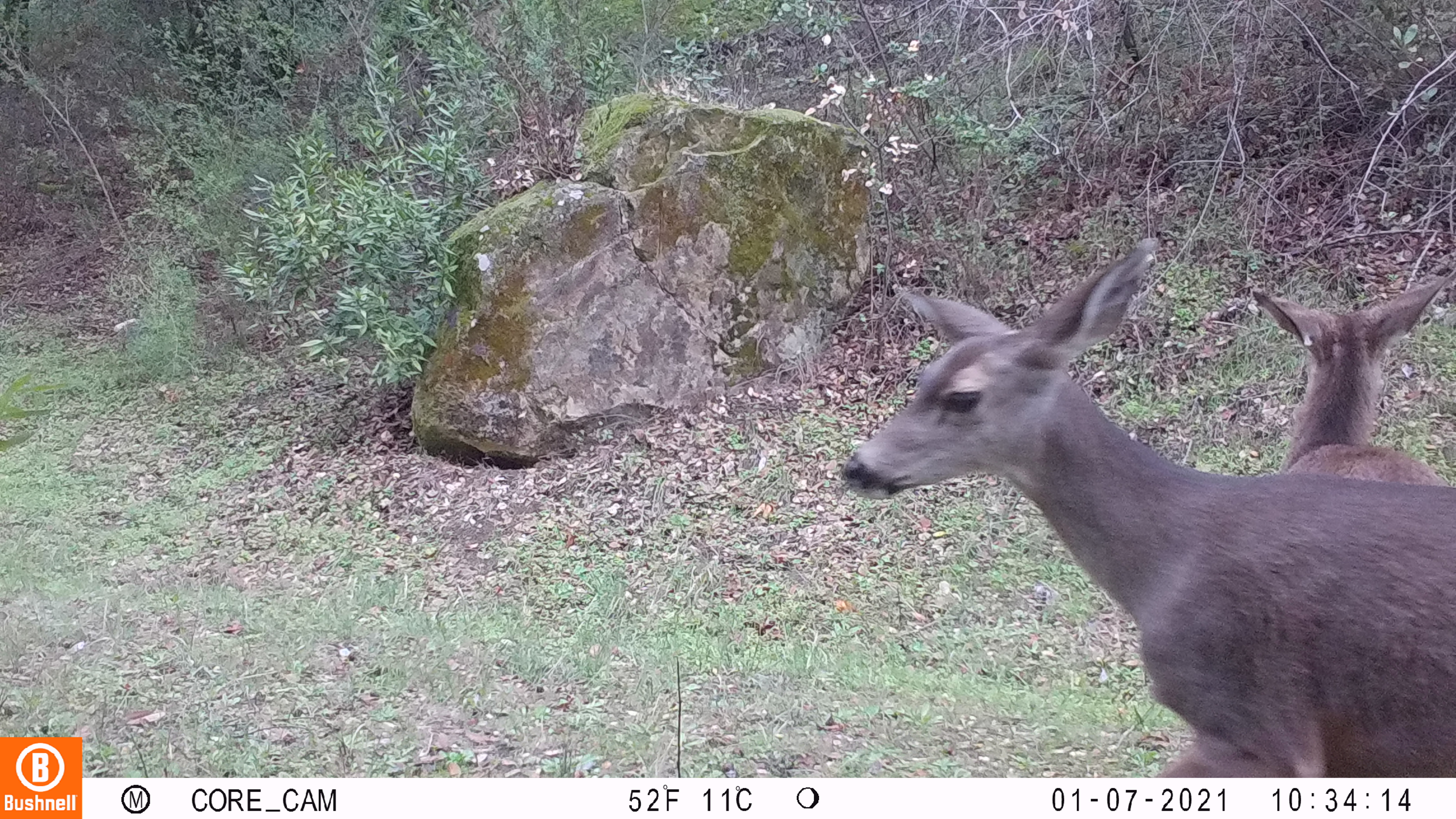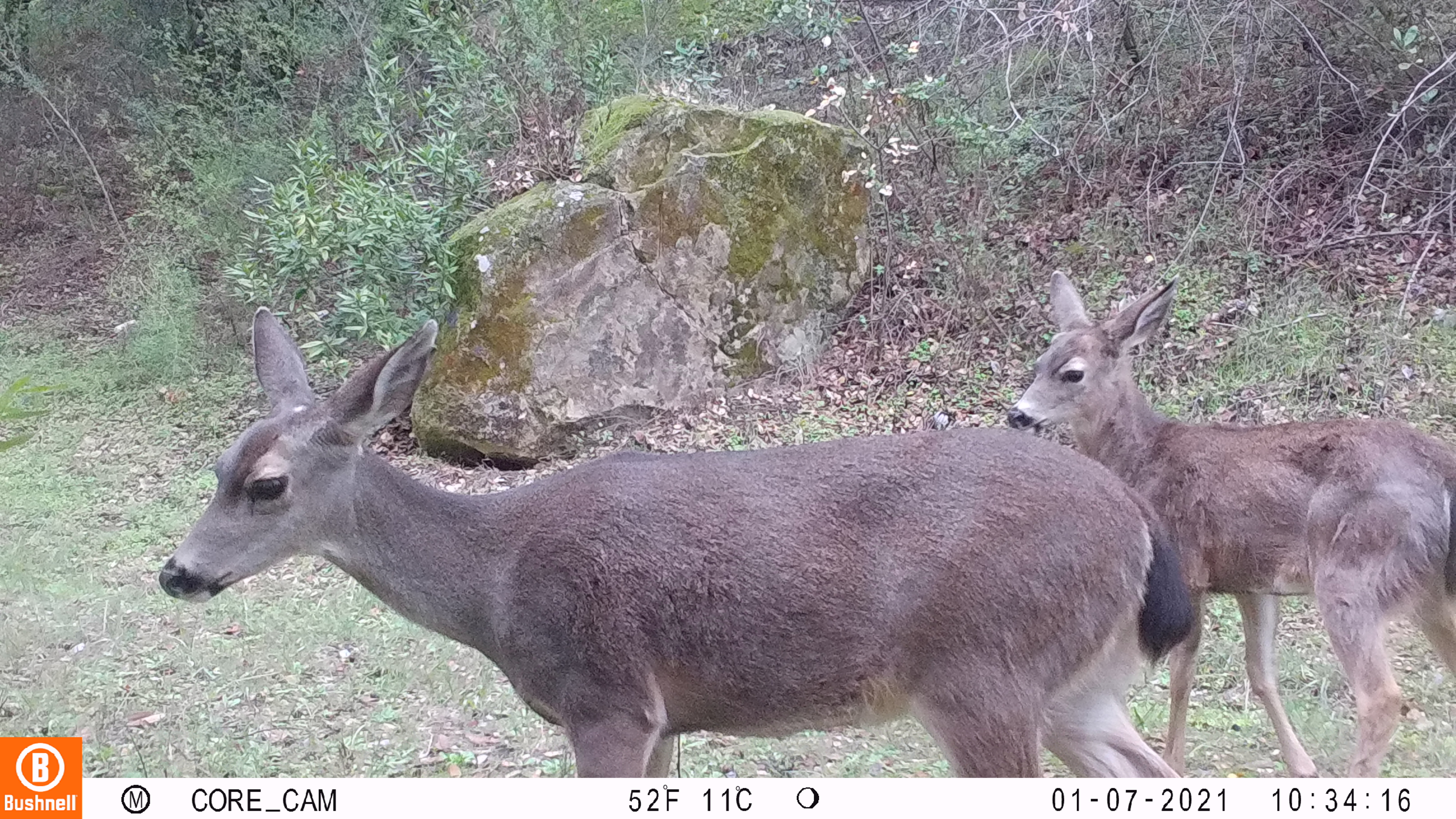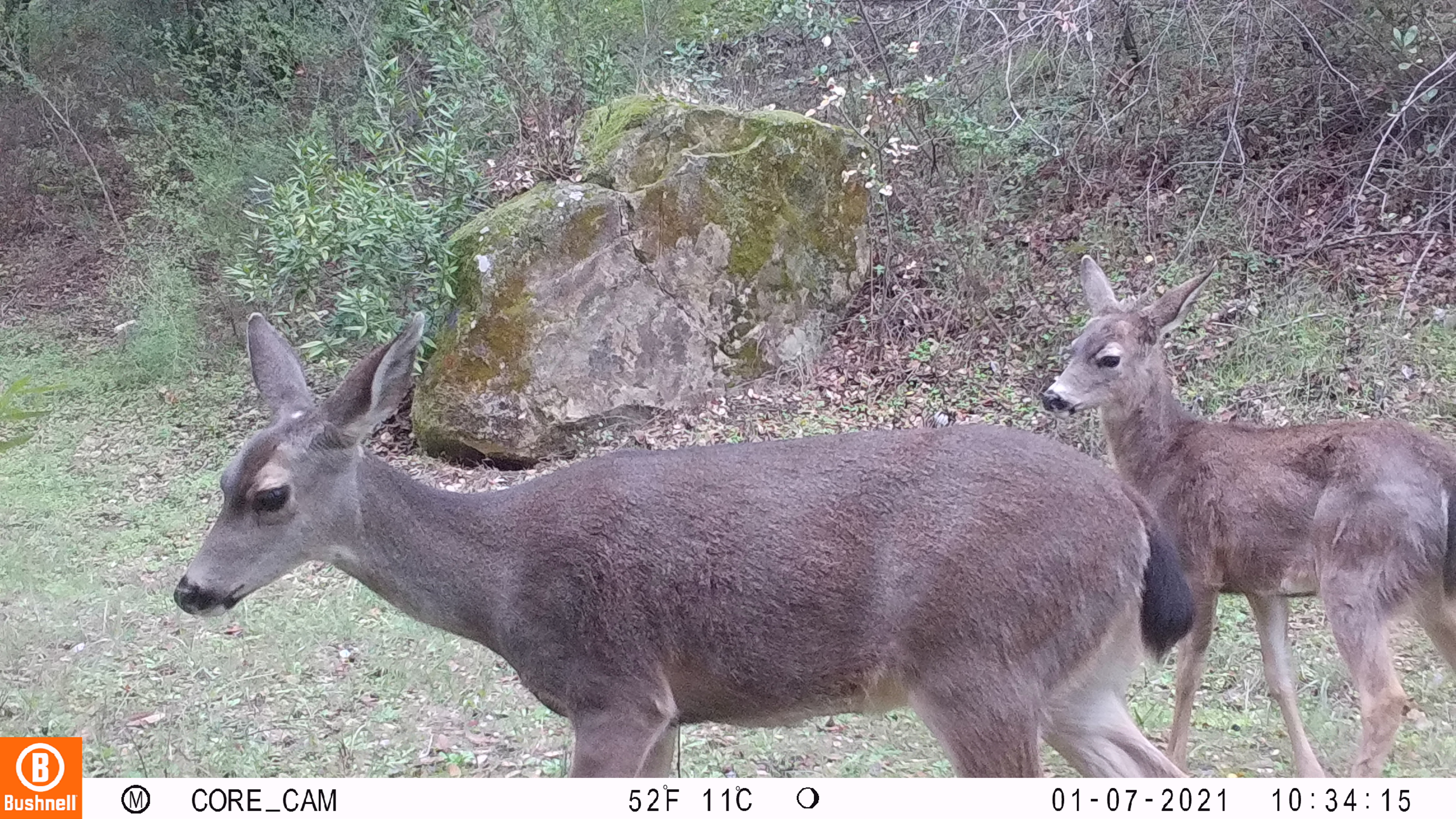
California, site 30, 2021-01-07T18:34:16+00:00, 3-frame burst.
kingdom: Animalia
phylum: Chordata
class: Mammalia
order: Artiodactyla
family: Cervidae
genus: Odocoileus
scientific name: Odocoileus hemionus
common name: mule deer